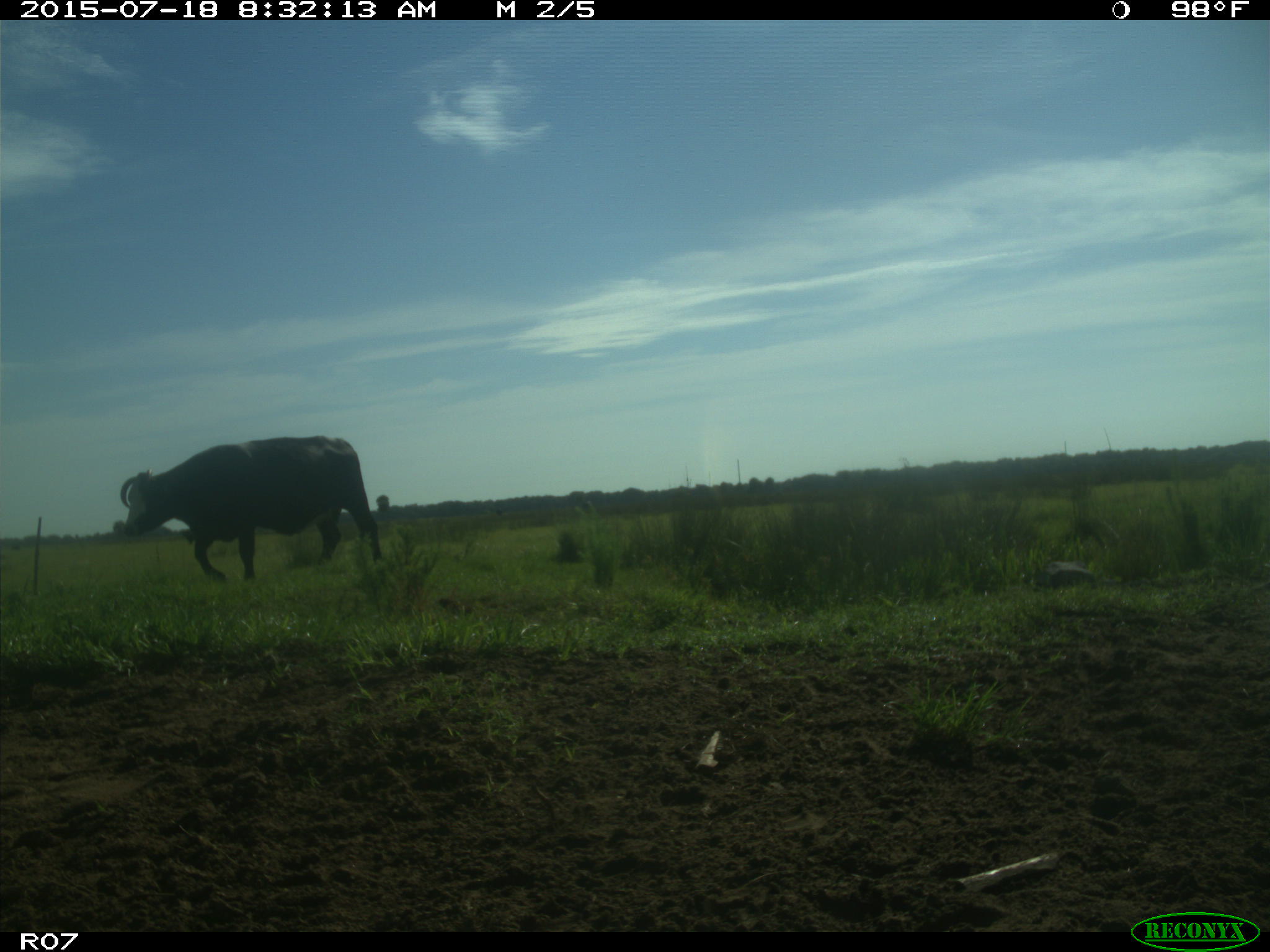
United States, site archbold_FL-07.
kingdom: Animalia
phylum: Chordata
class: Mammalia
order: Artiodactyla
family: Bovidae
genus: Bos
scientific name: Bos taurus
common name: domestic cow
Bos taurus (domestic cow).